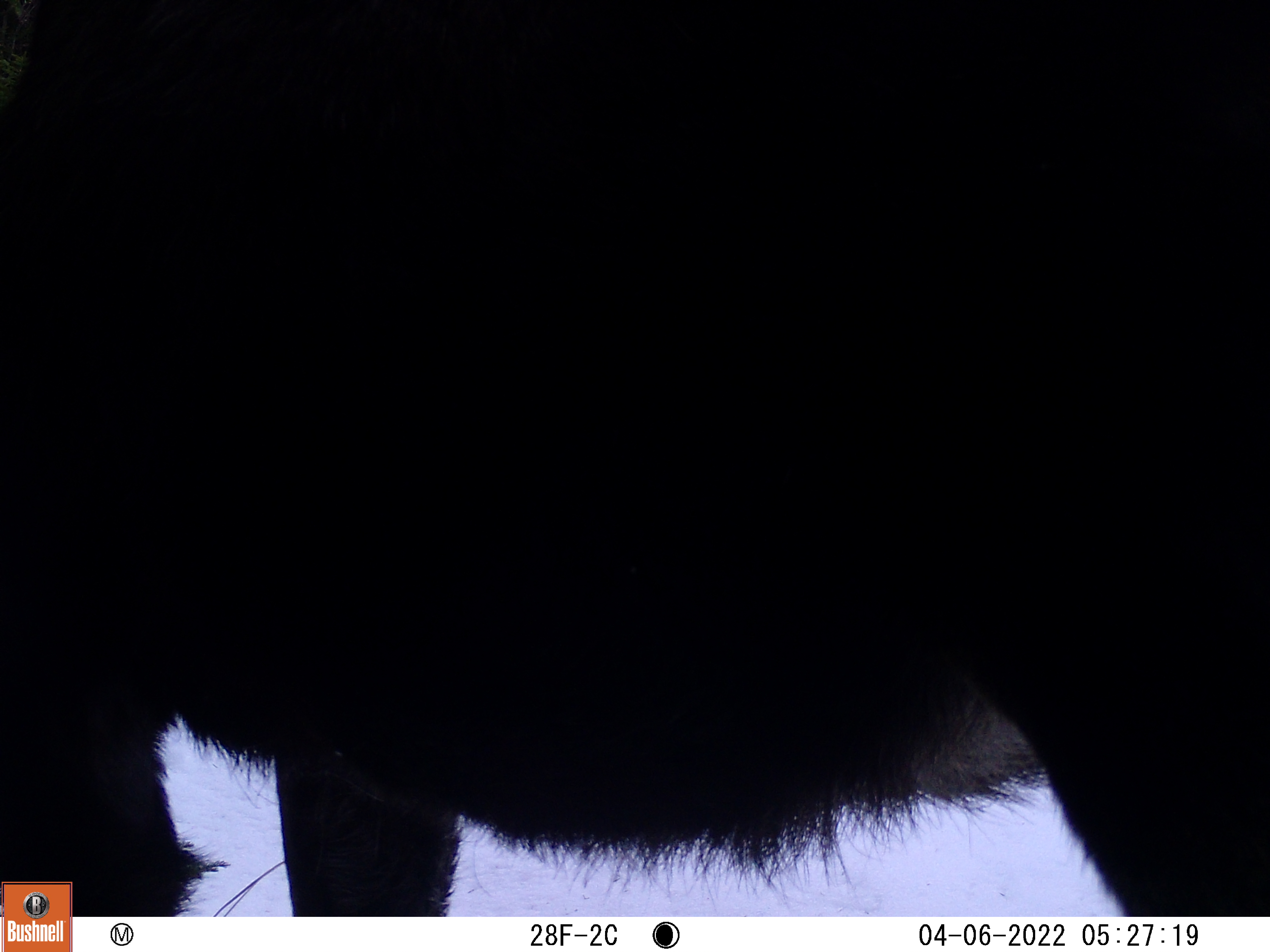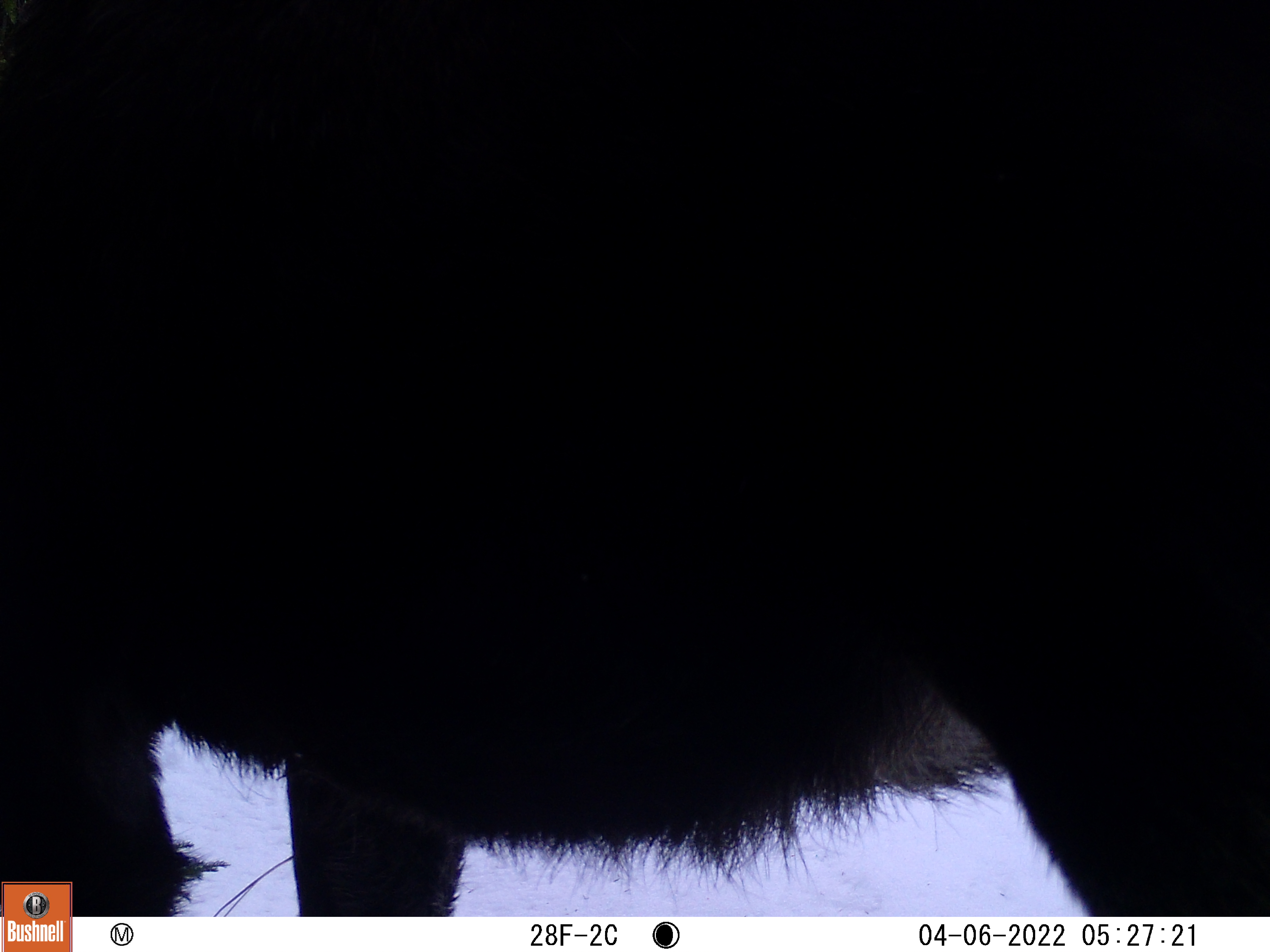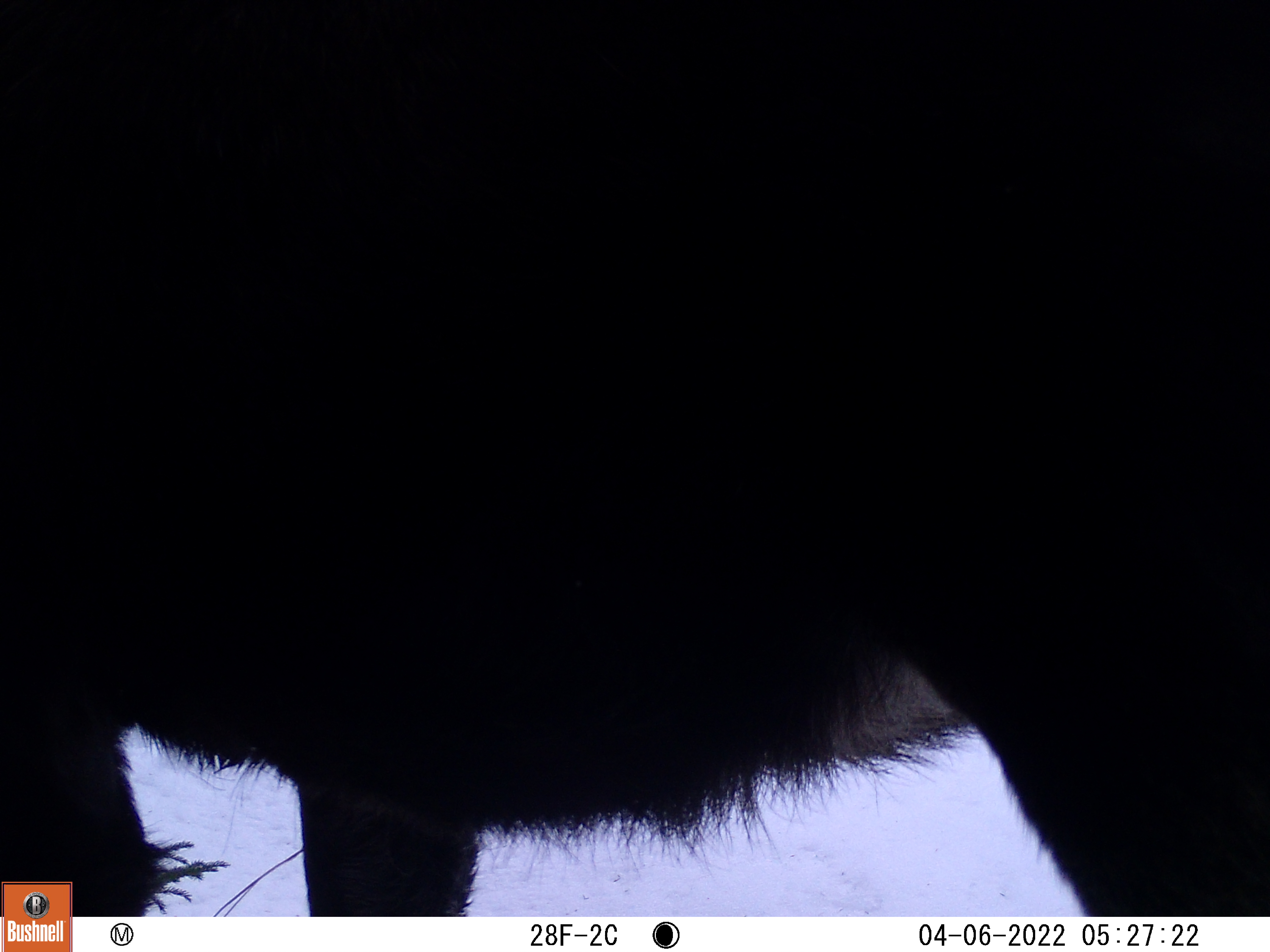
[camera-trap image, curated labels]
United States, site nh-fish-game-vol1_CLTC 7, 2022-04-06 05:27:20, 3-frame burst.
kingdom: Animalia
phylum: Chordata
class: Mammalia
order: Artiodactyla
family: Cervidae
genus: Alces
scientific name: Alces alces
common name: moose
Moose (Alces alces).